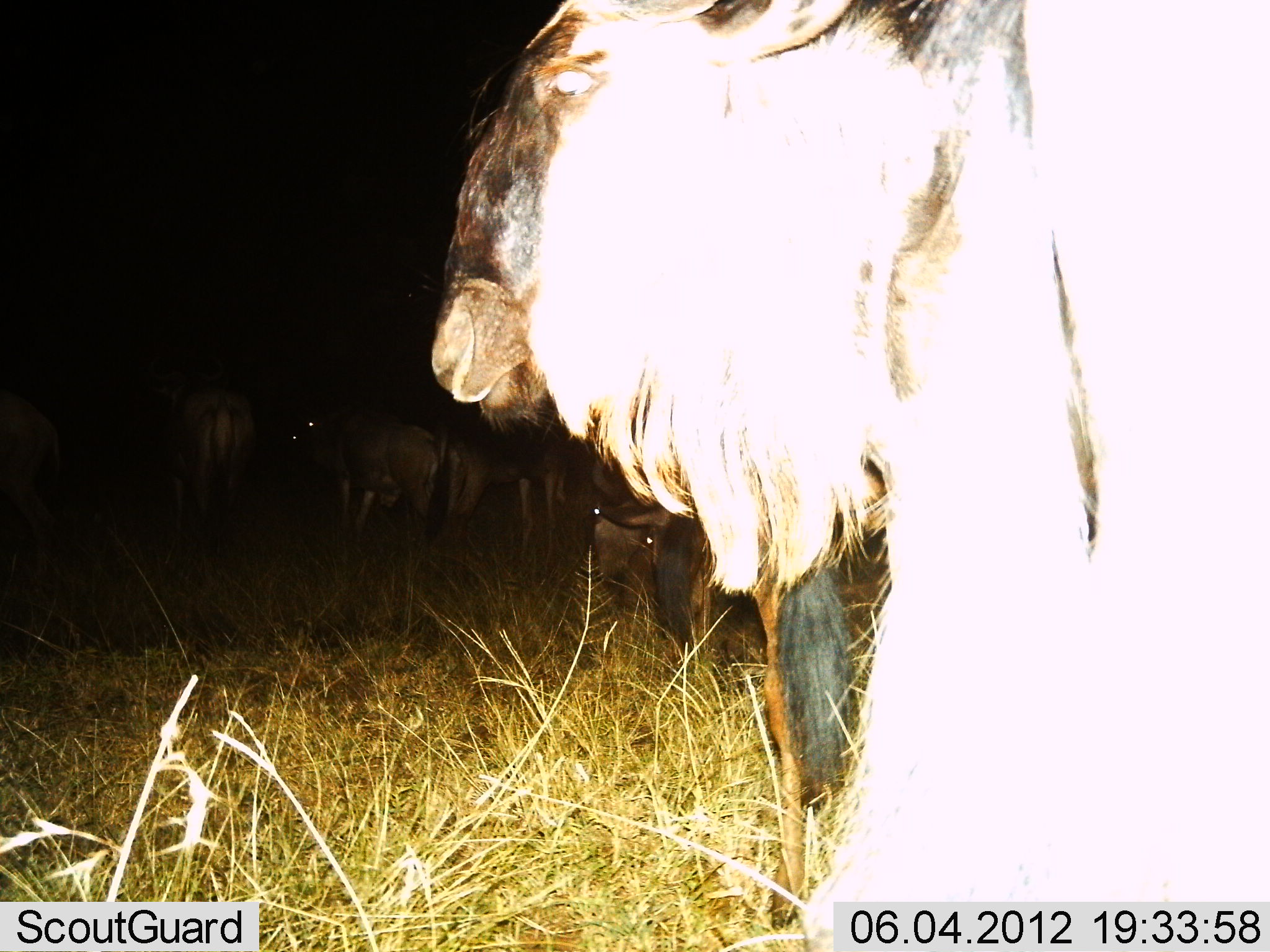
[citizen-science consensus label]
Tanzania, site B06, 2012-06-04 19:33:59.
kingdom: Animalia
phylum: Chordata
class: Mammalia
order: Artiodactyla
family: Bovidae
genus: Connochaetes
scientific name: Connochaetes taurinus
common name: blue wildebeest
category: wildebeest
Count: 7.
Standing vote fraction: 90%.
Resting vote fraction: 0%.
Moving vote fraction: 10%.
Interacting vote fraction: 0%.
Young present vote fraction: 0%.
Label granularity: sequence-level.